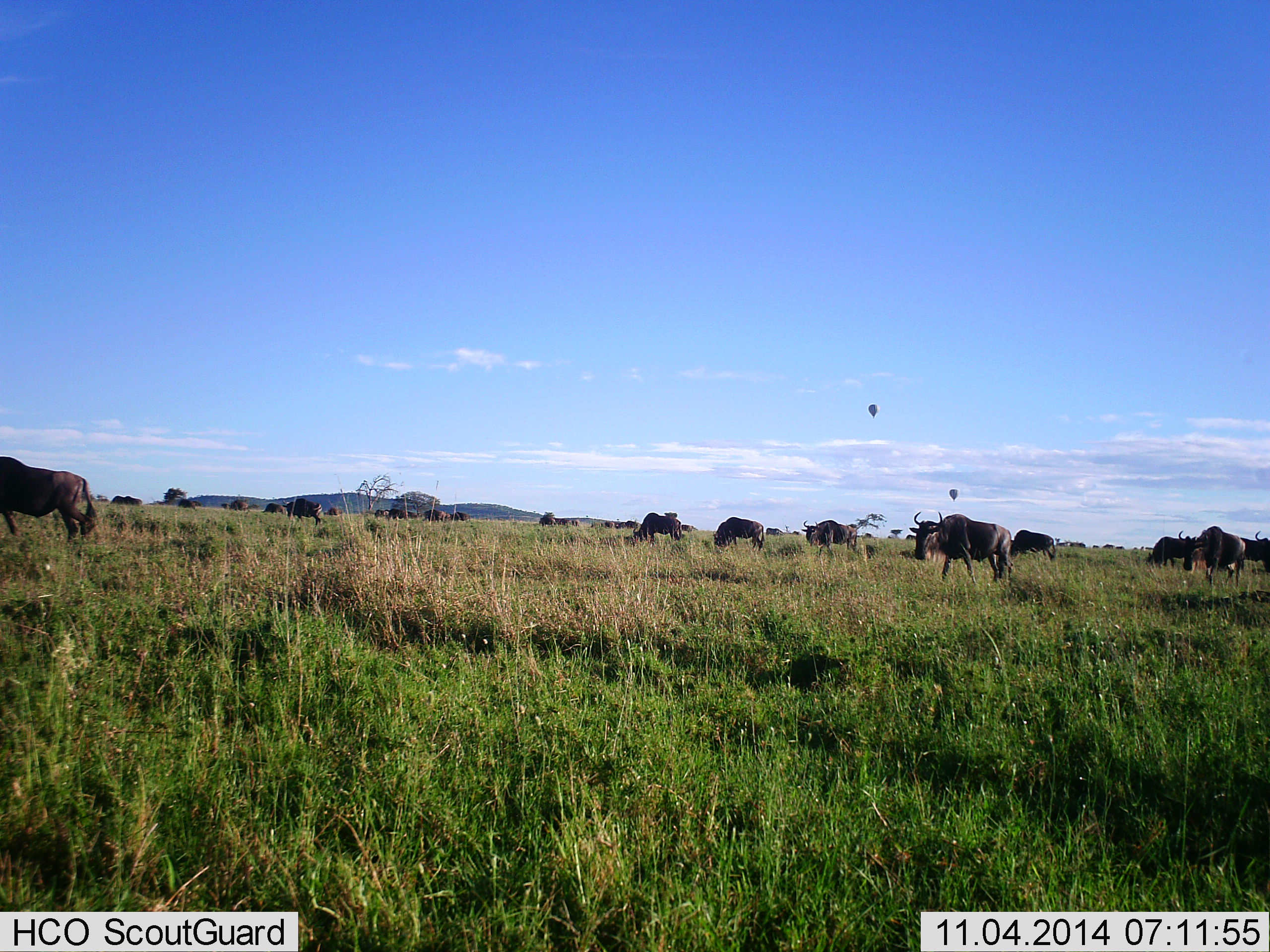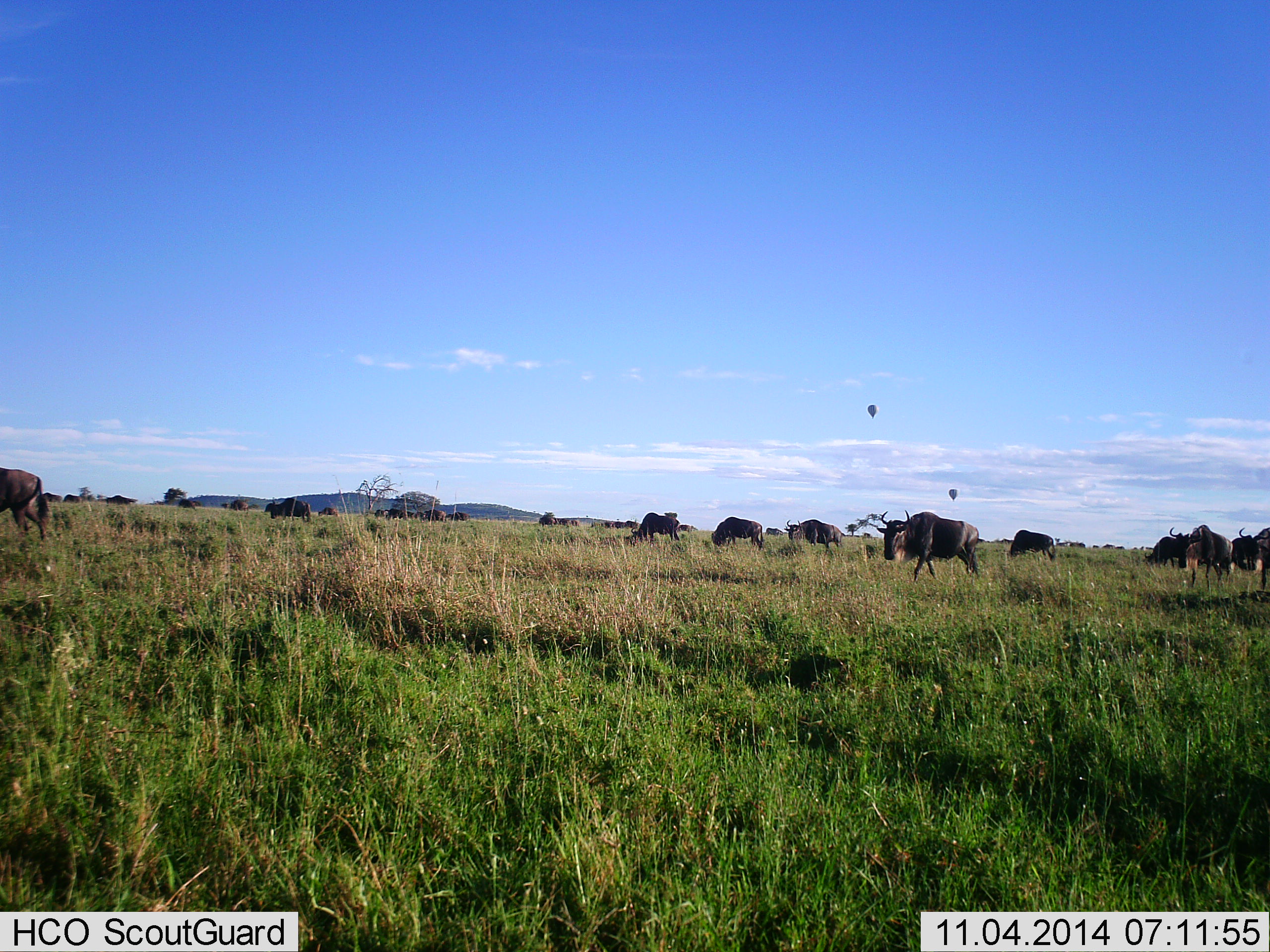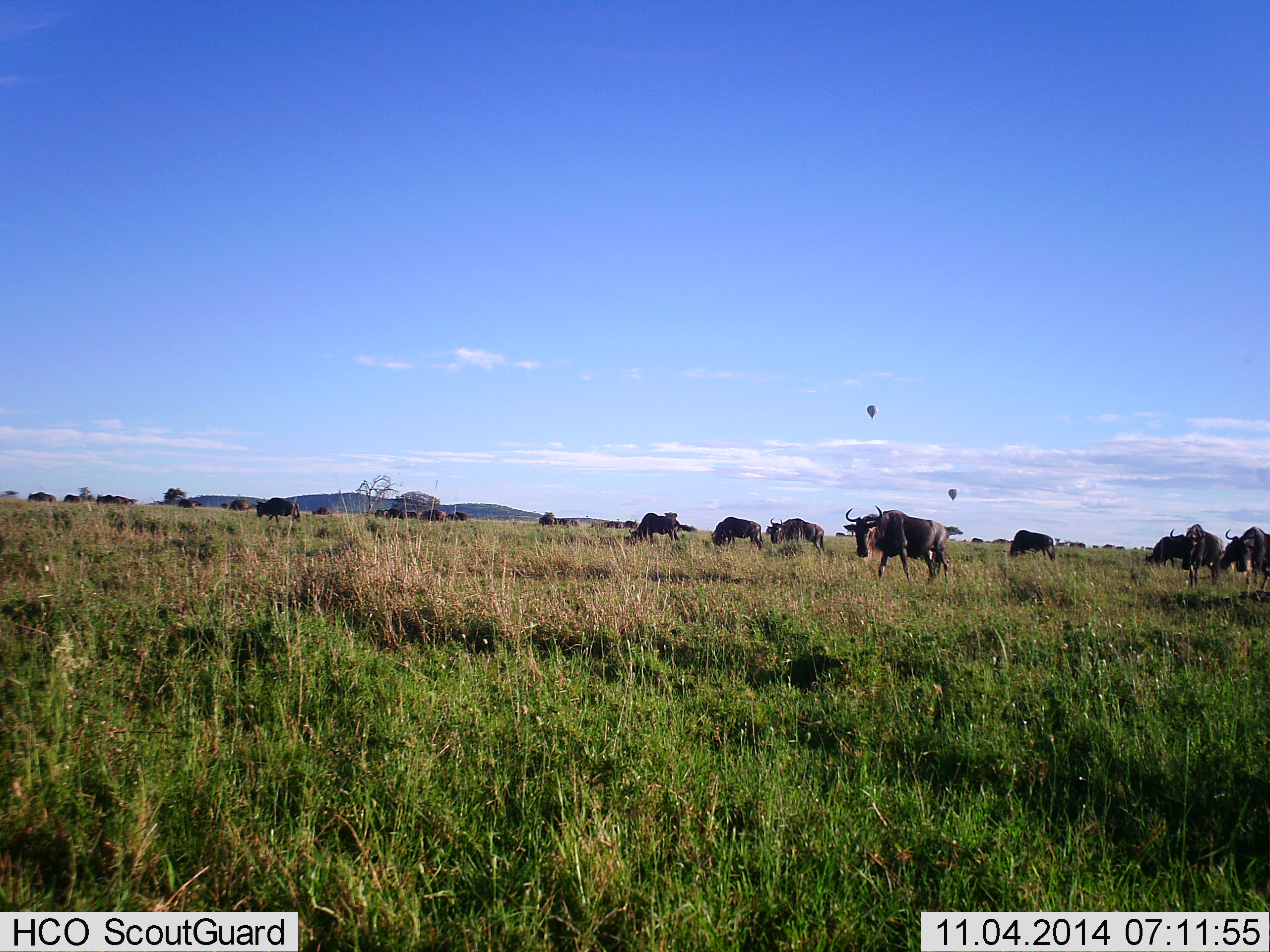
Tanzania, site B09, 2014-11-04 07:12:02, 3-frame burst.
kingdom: Animalia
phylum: Chordata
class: Mammalia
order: Artiodactyla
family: Bovidae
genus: Connochaetes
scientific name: Connochaetes taurinus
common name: blue wildebeest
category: wildebeest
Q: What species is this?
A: Wildebeest (blue wildebeest) (Connochaetes taurinus).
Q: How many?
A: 11-50.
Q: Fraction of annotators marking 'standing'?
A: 23%.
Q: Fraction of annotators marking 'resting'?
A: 8%.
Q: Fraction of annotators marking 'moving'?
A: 85%.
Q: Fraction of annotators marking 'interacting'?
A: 0%.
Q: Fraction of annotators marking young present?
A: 0%.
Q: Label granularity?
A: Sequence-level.